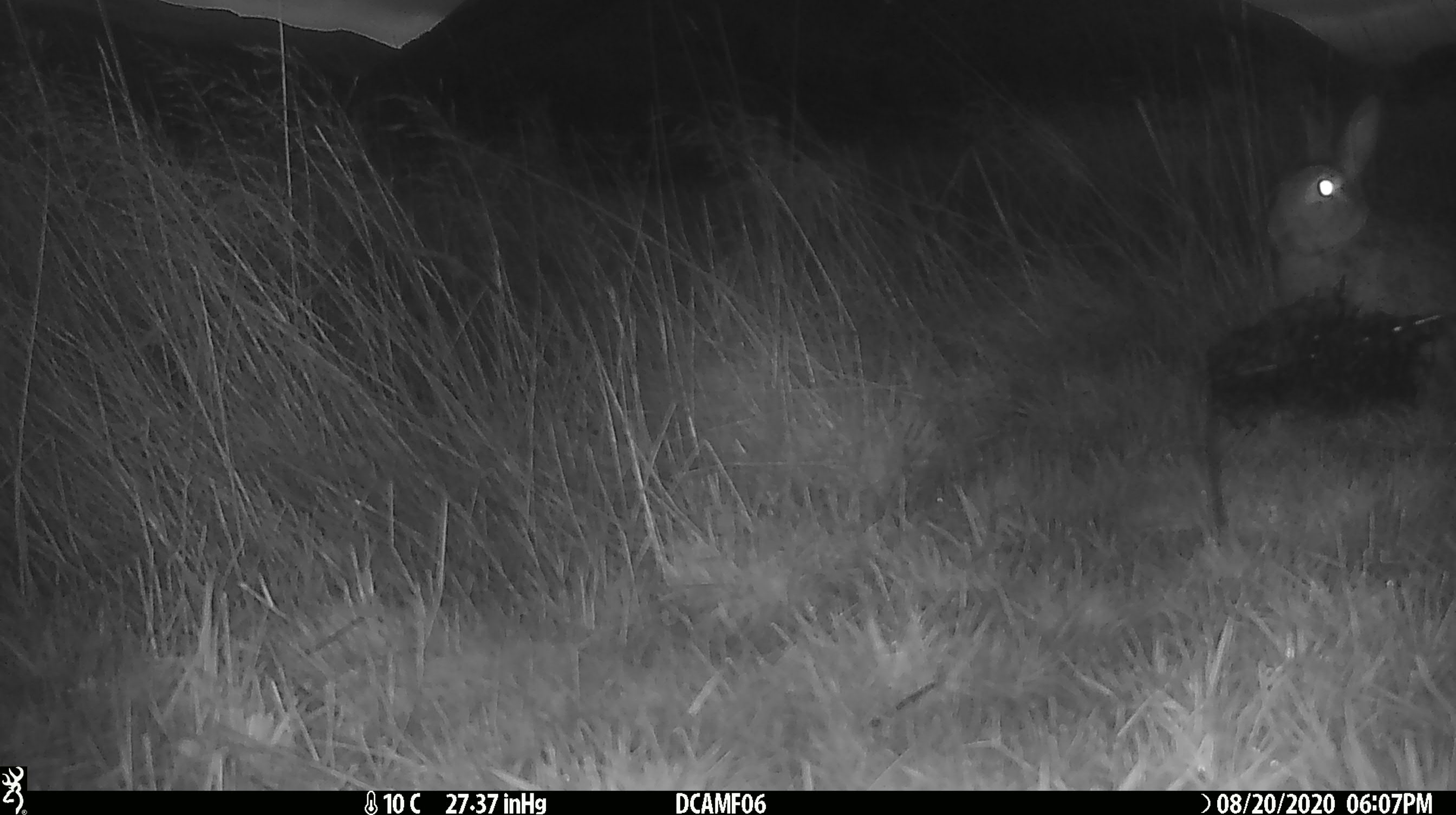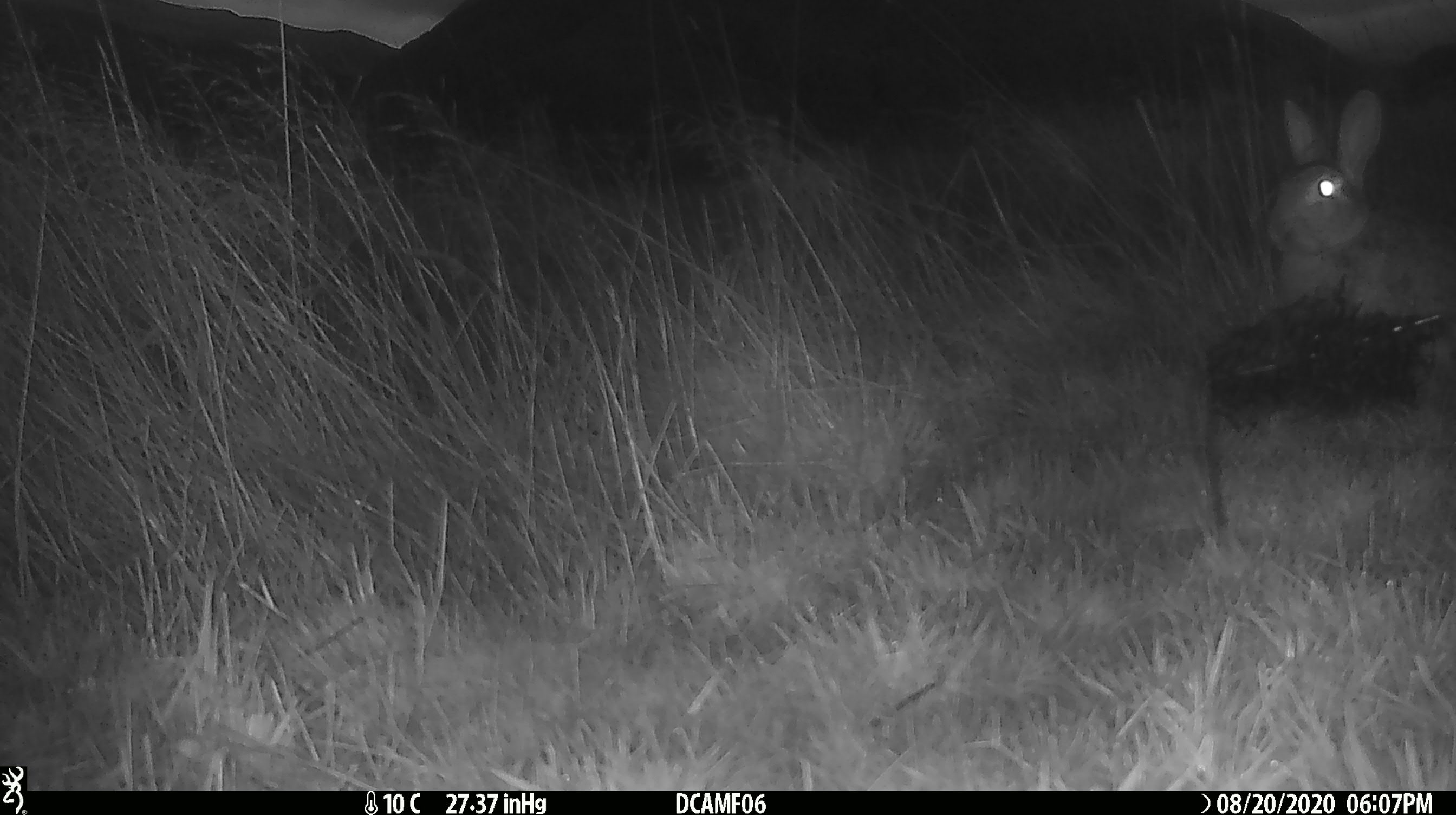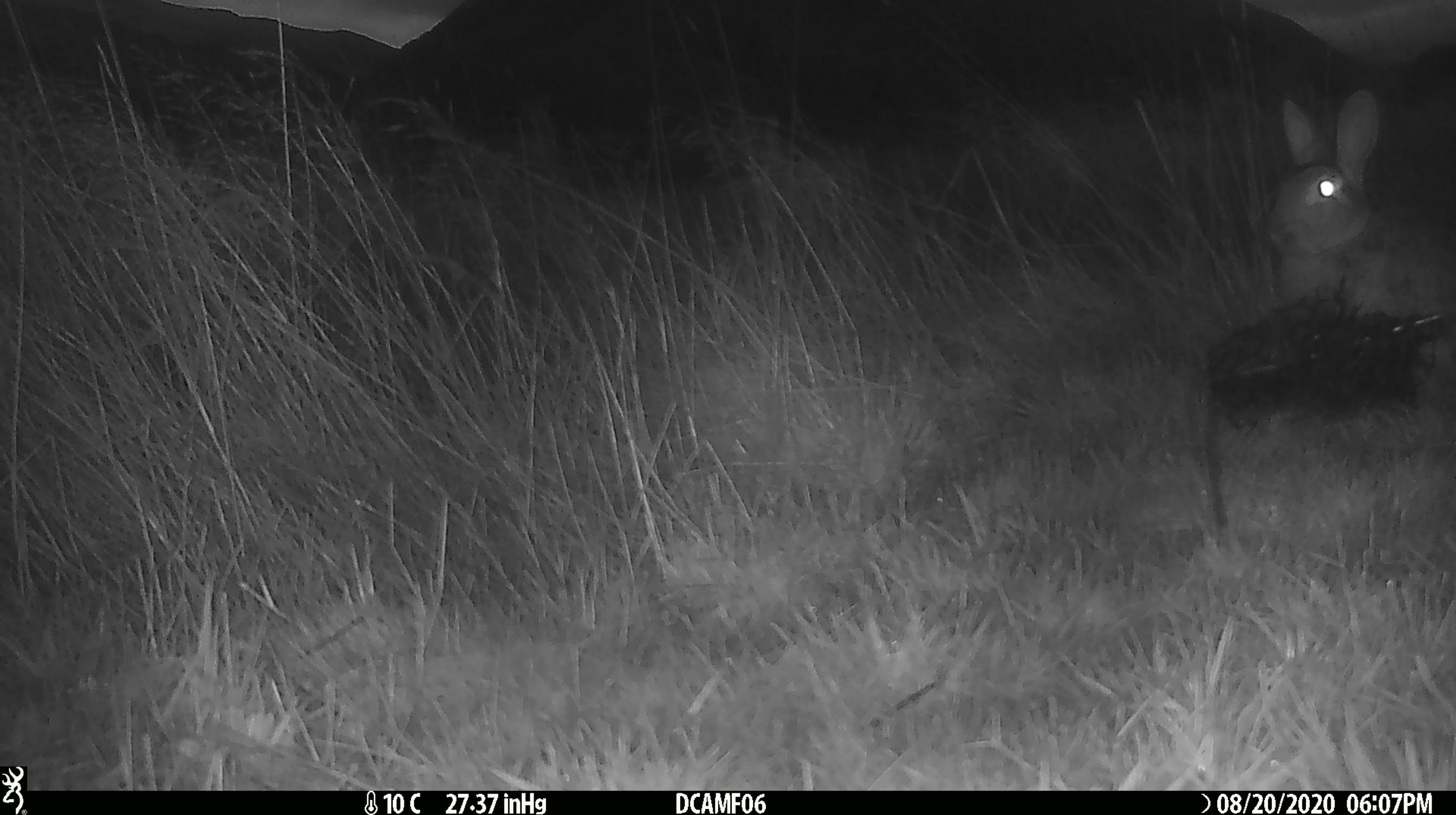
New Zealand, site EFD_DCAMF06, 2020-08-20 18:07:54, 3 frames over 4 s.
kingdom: Animalia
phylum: Chordata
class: Mammalia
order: Lagomorpha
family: Leporidae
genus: Oryctolagus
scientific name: Oryctolagus cuniculus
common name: european rabbit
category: rabbit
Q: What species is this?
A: Rabbit (european rabbit) (Oryctolagus cuniculus).